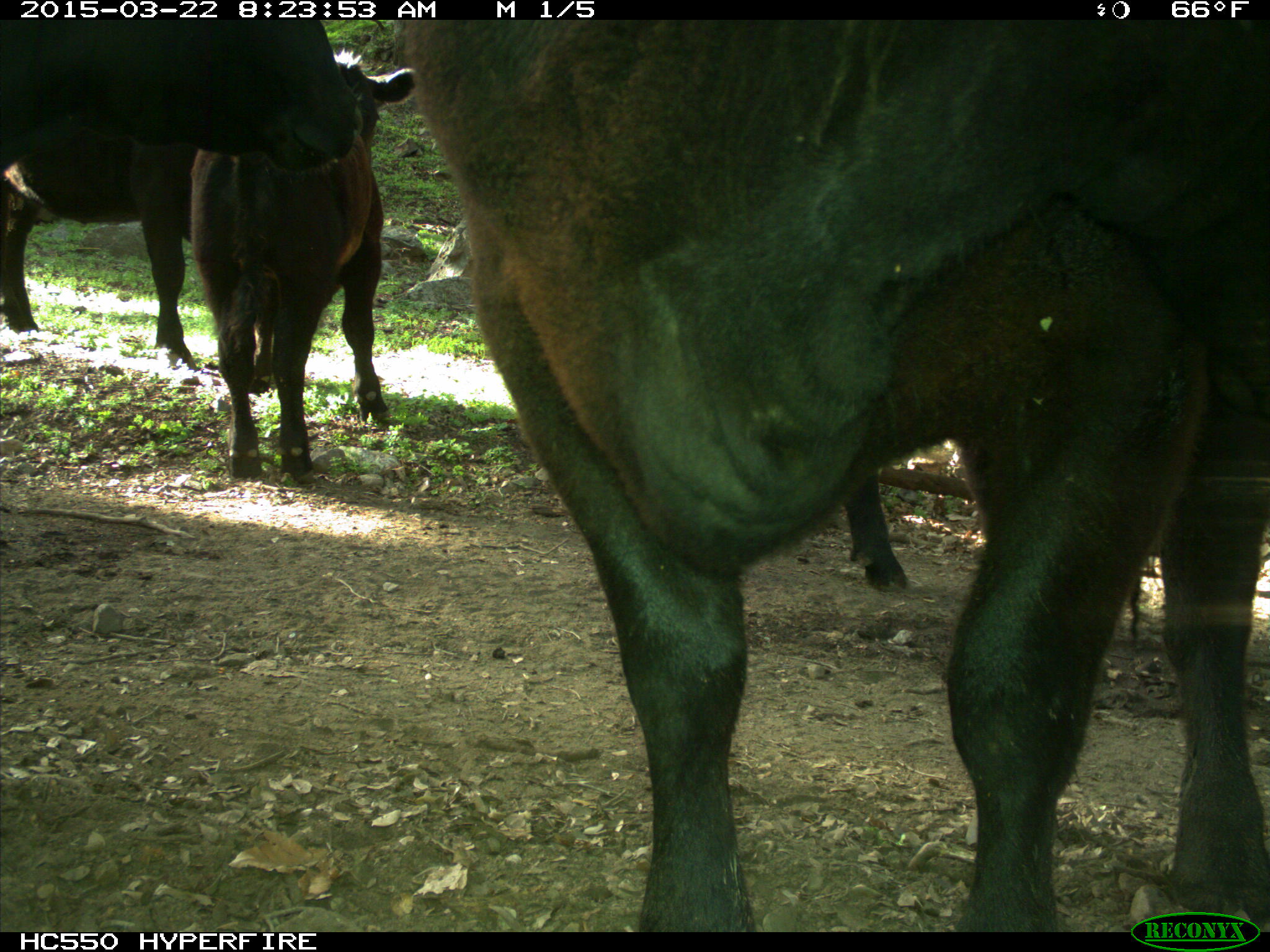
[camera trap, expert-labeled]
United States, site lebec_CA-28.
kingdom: Animalia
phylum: Chordata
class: Mammalia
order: Artiodactyla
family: Bovidae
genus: Bos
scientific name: Bos taurus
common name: domestic cow